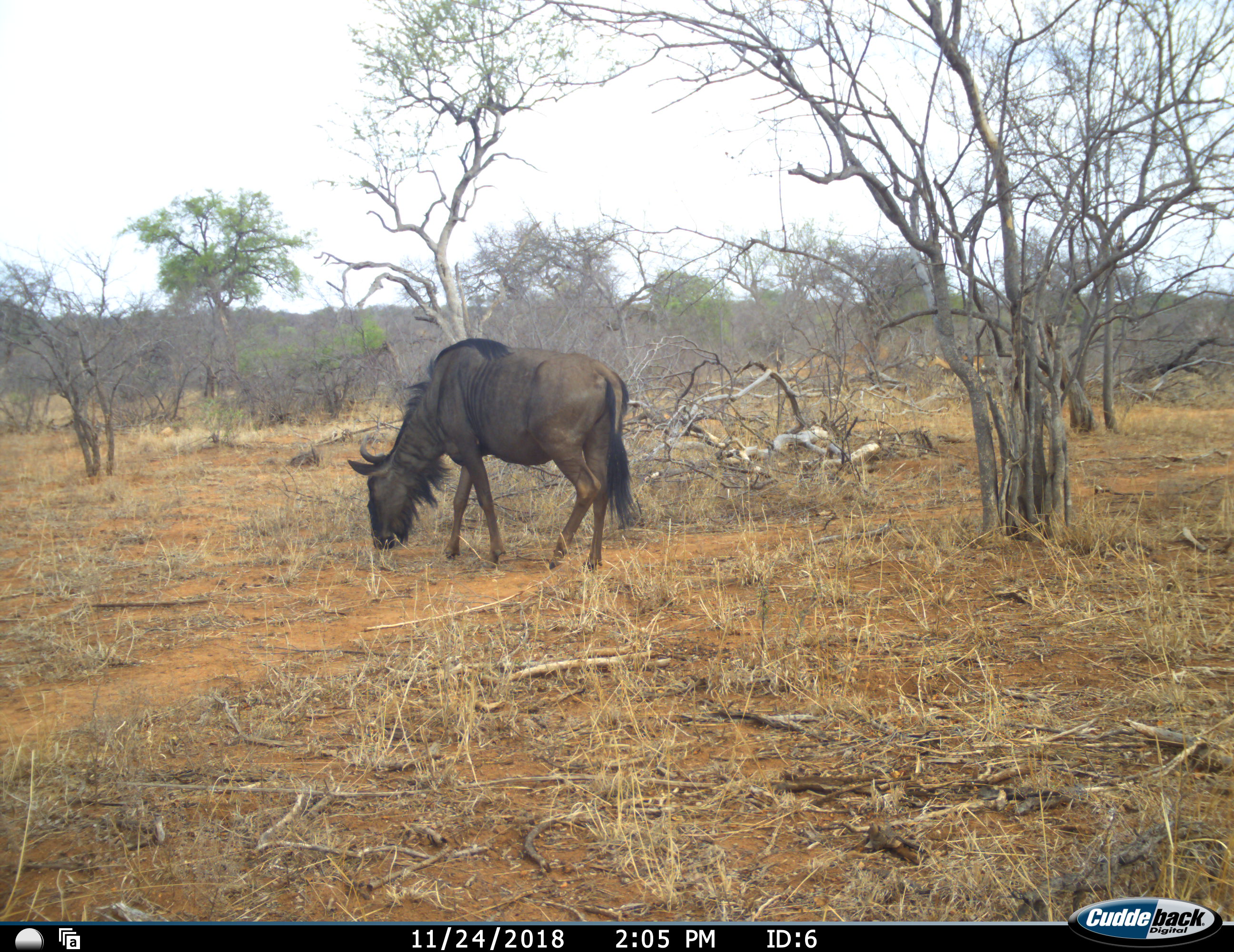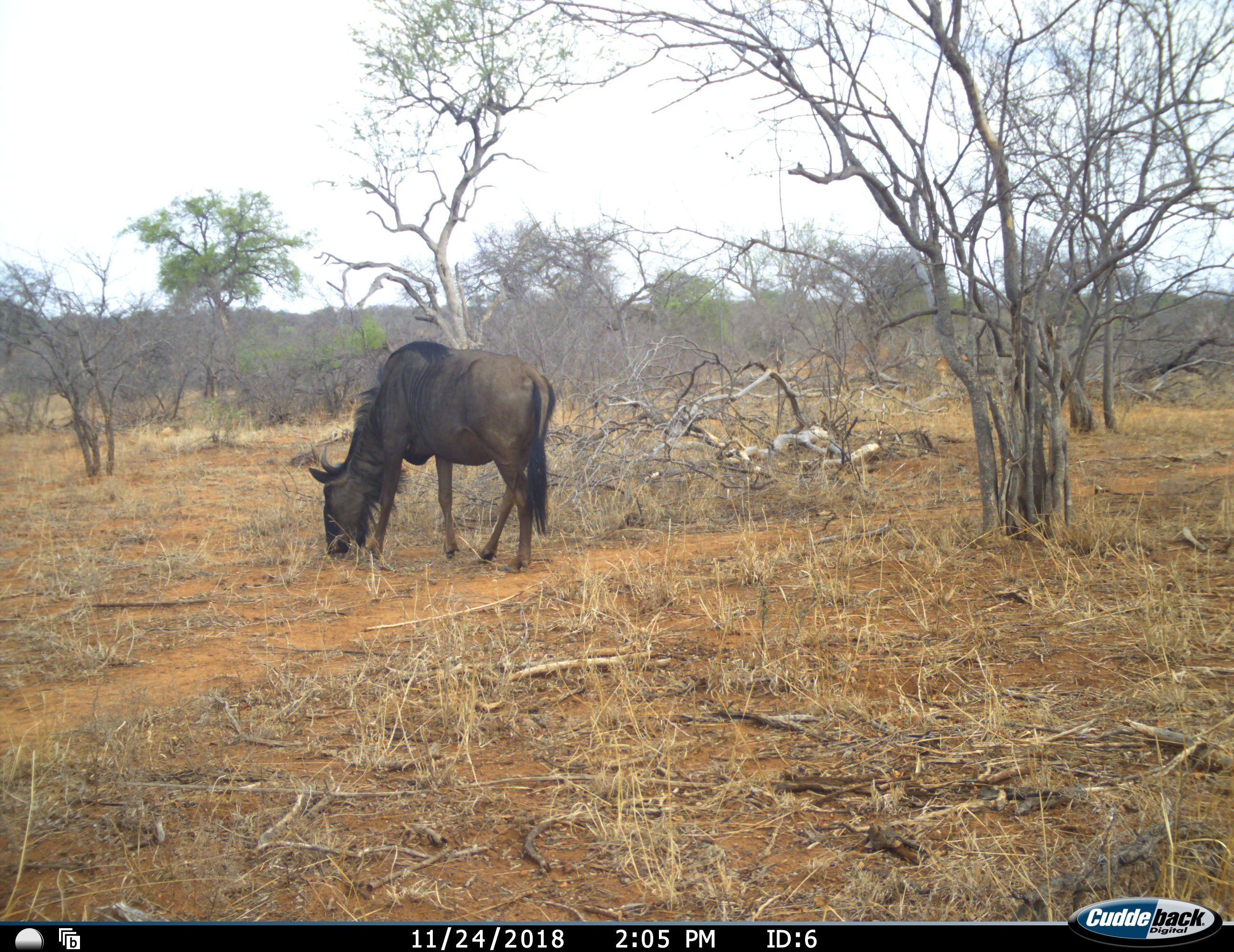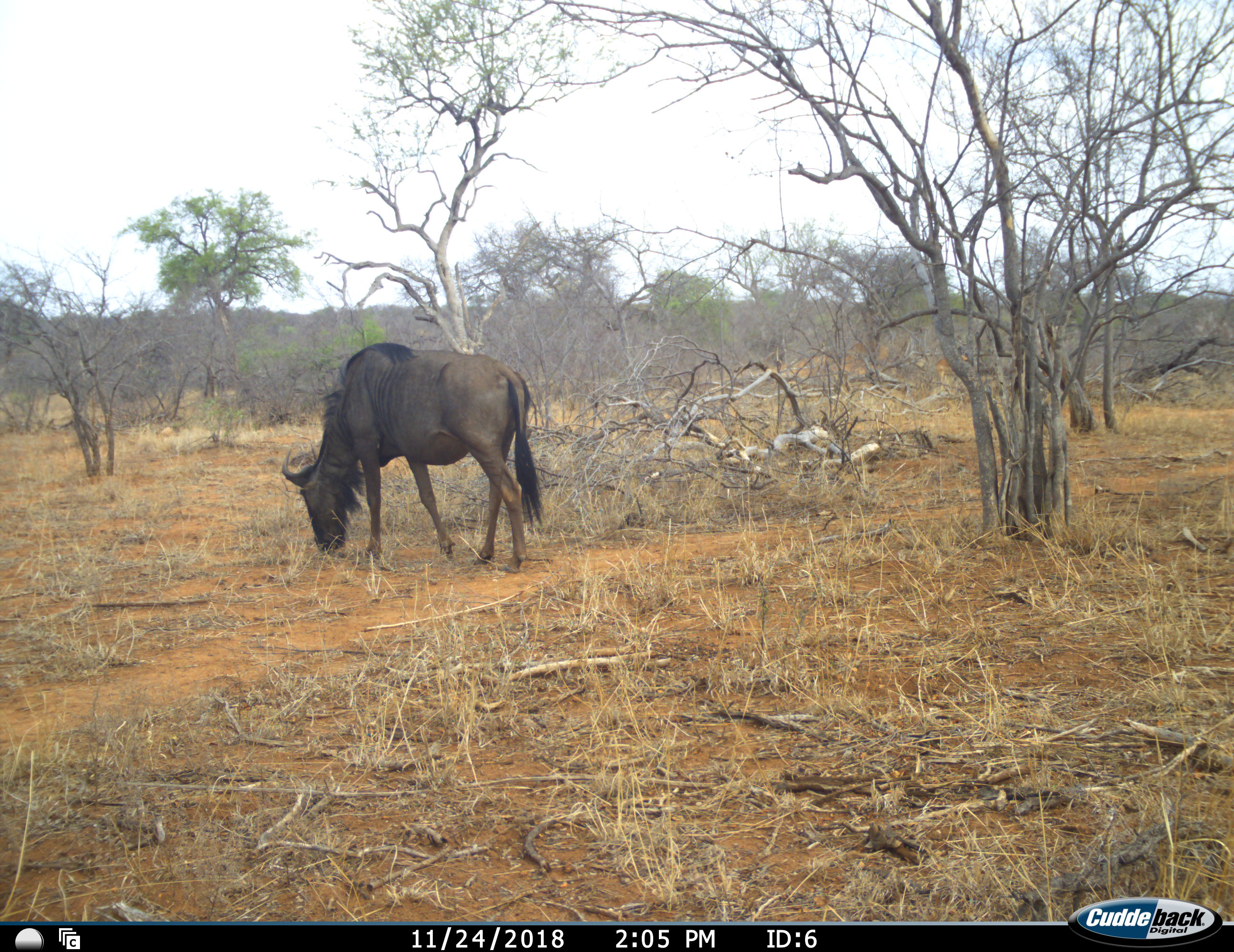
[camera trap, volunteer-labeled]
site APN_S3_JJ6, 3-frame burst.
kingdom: Animalia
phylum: Chordata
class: Mammalia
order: Artiodactyla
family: Bovidae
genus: Connochaetes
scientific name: Connochaetes taurinus taurinus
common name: blue wildebeest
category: wildebeestblue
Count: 1.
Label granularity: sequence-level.